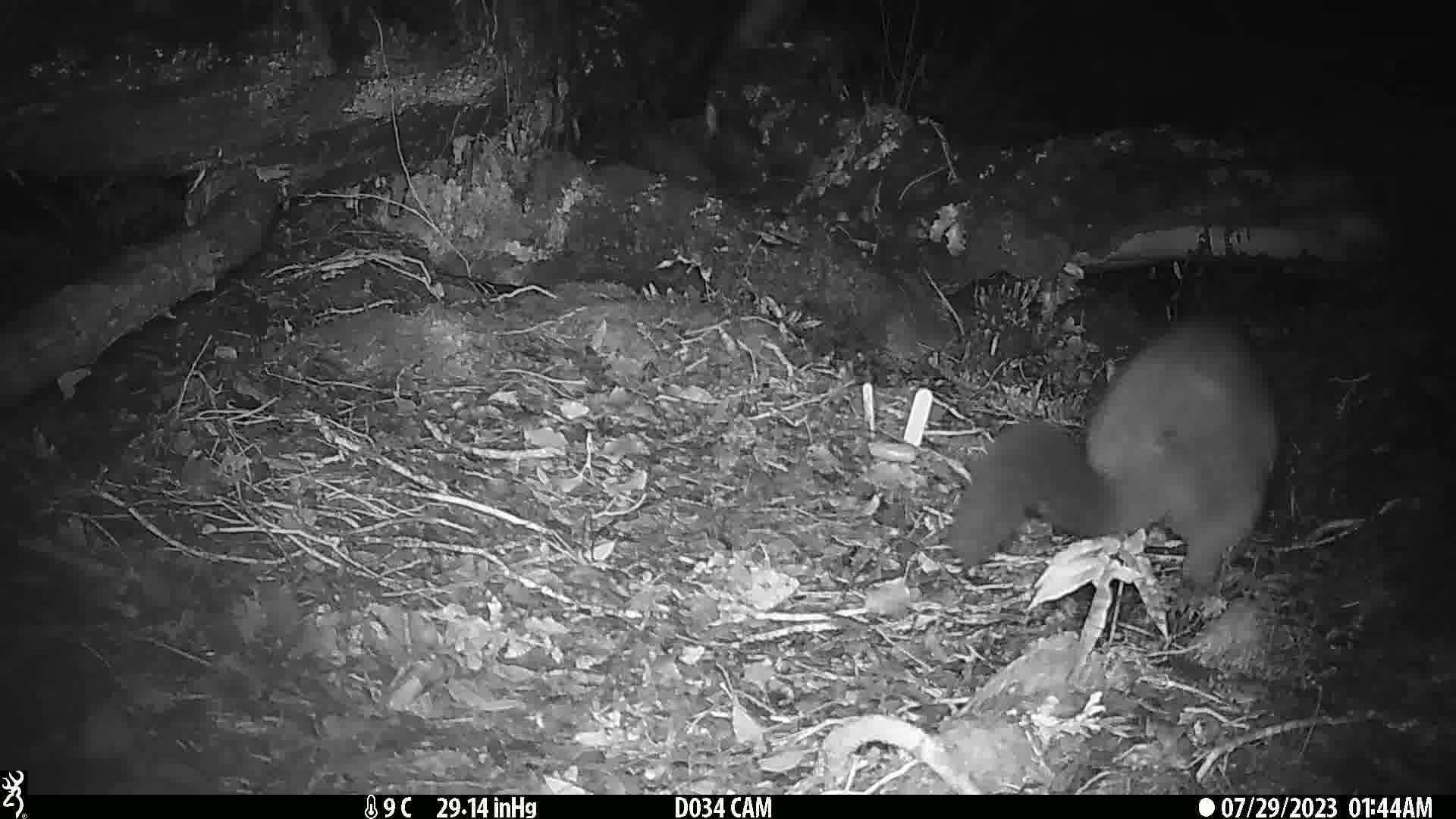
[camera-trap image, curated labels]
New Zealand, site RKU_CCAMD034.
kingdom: Animalia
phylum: Chordata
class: Mammalia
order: Diprotodontia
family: Phalangeridae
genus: Trichosurus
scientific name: Trichosurus vulpecula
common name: common brushtail possum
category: possum